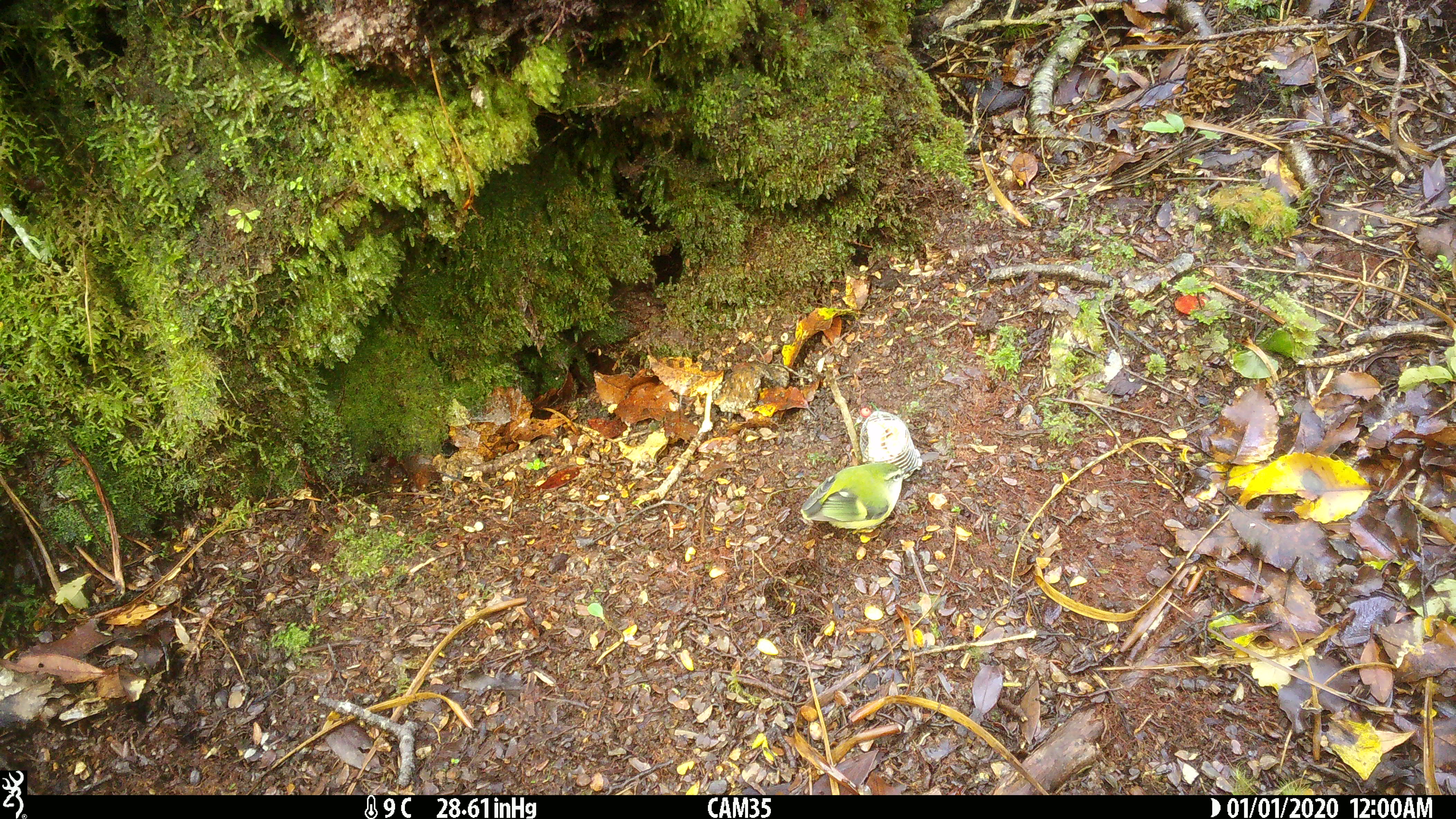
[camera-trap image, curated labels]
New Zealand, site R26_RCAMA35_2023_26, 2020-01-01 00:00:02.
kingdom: Animalia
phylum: Chordata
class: Aves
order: Passeriformes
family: Acanthisittidae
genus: Acanthisitta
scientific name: Acanthisitta chloris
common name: rifleman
Rifleman (Acanthisitta chloris).